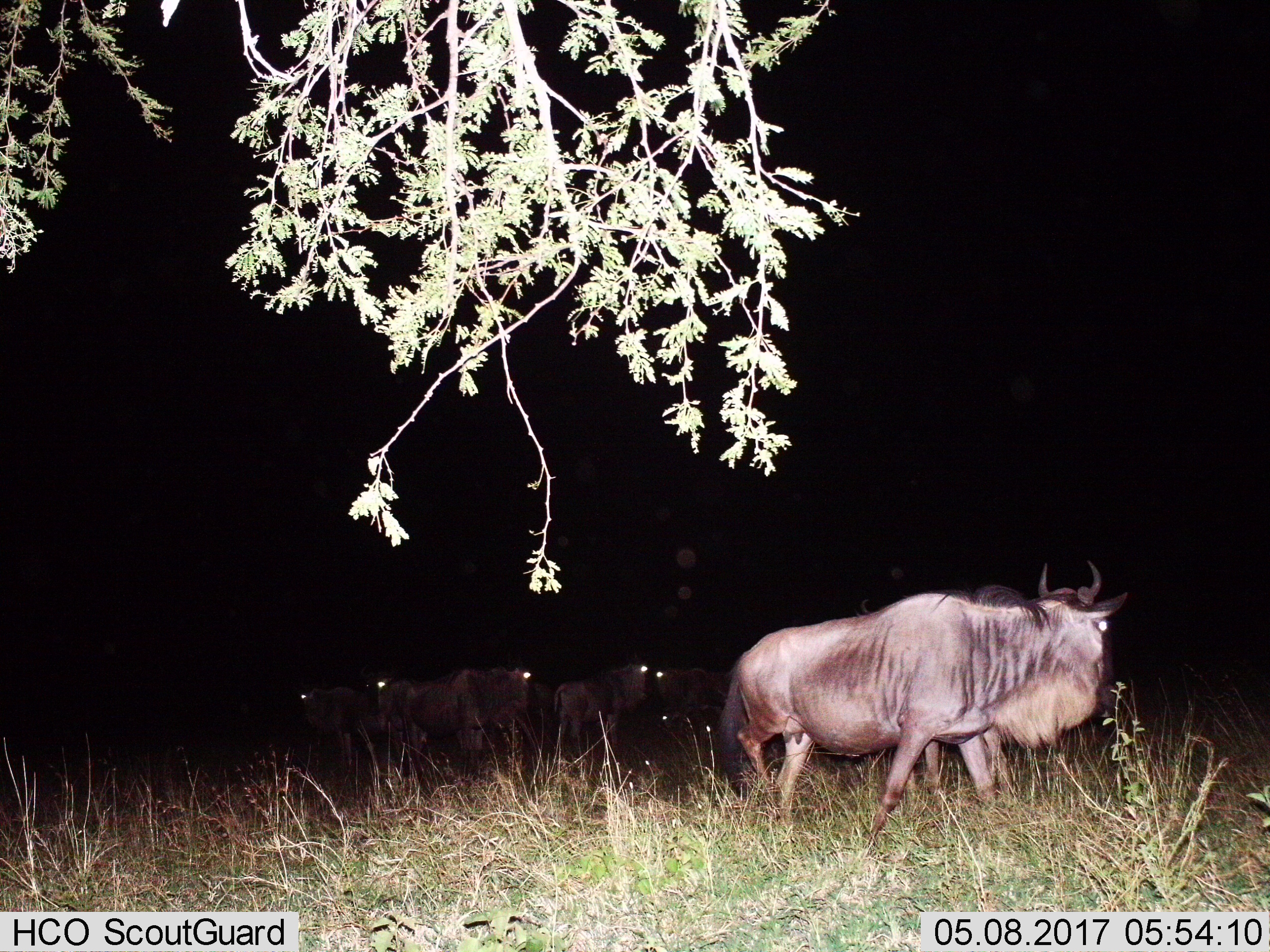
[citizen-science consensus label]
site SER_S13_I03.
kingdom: Animalia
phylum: Chordata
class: Mammalia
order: Artiodactyla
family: Bovidae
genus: Connochaetes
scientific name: Connochaetes taurinus taurinus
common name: blue wildebeest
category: wildebeestblue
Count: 6.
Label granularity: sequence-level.